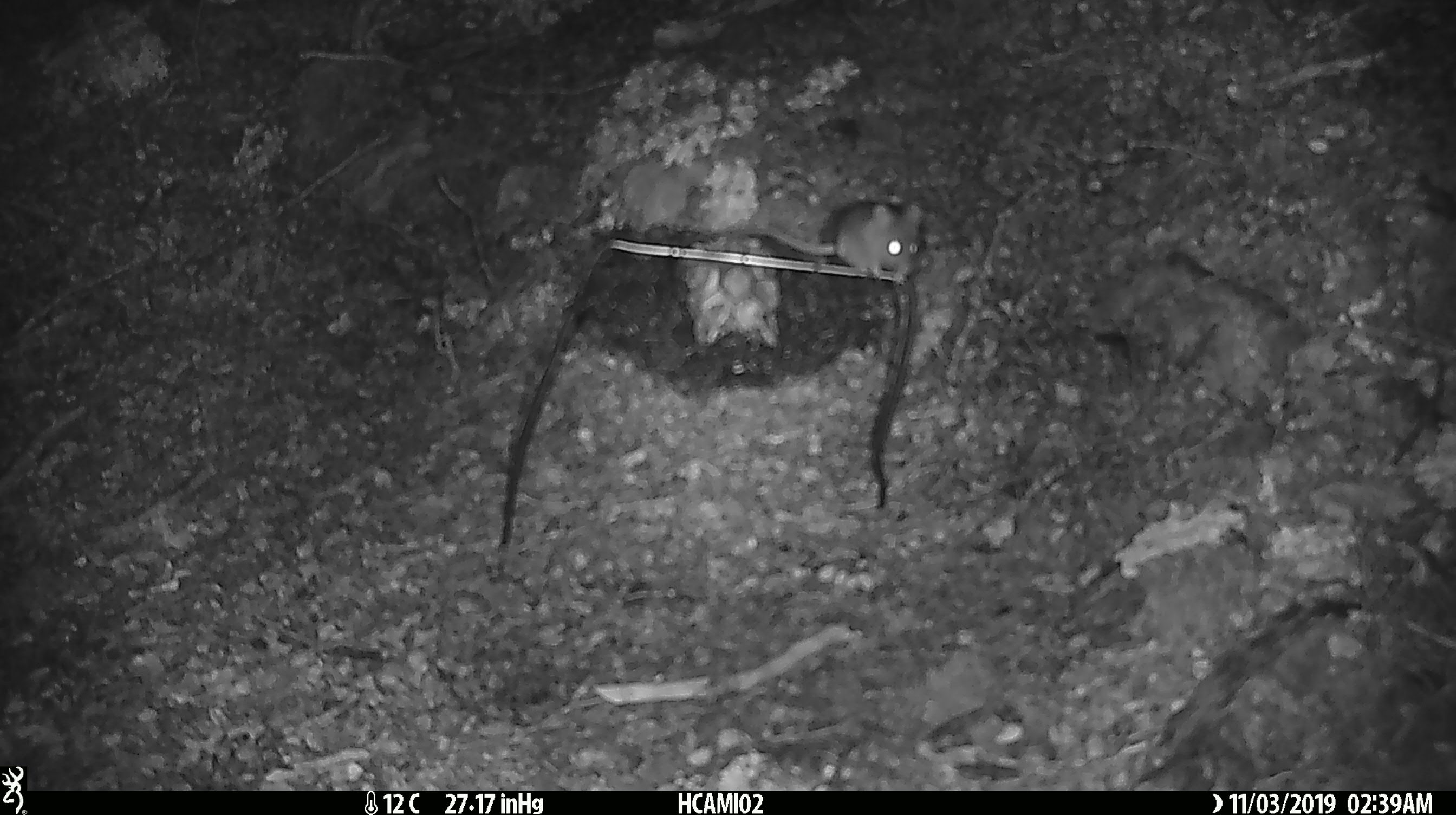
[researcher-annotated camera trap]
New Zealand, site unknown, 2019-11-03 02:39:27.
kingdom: Animalia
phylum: Chordata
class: Mammalia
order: Rodentia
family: Muridae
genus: Mus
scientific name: Mus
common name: mouse